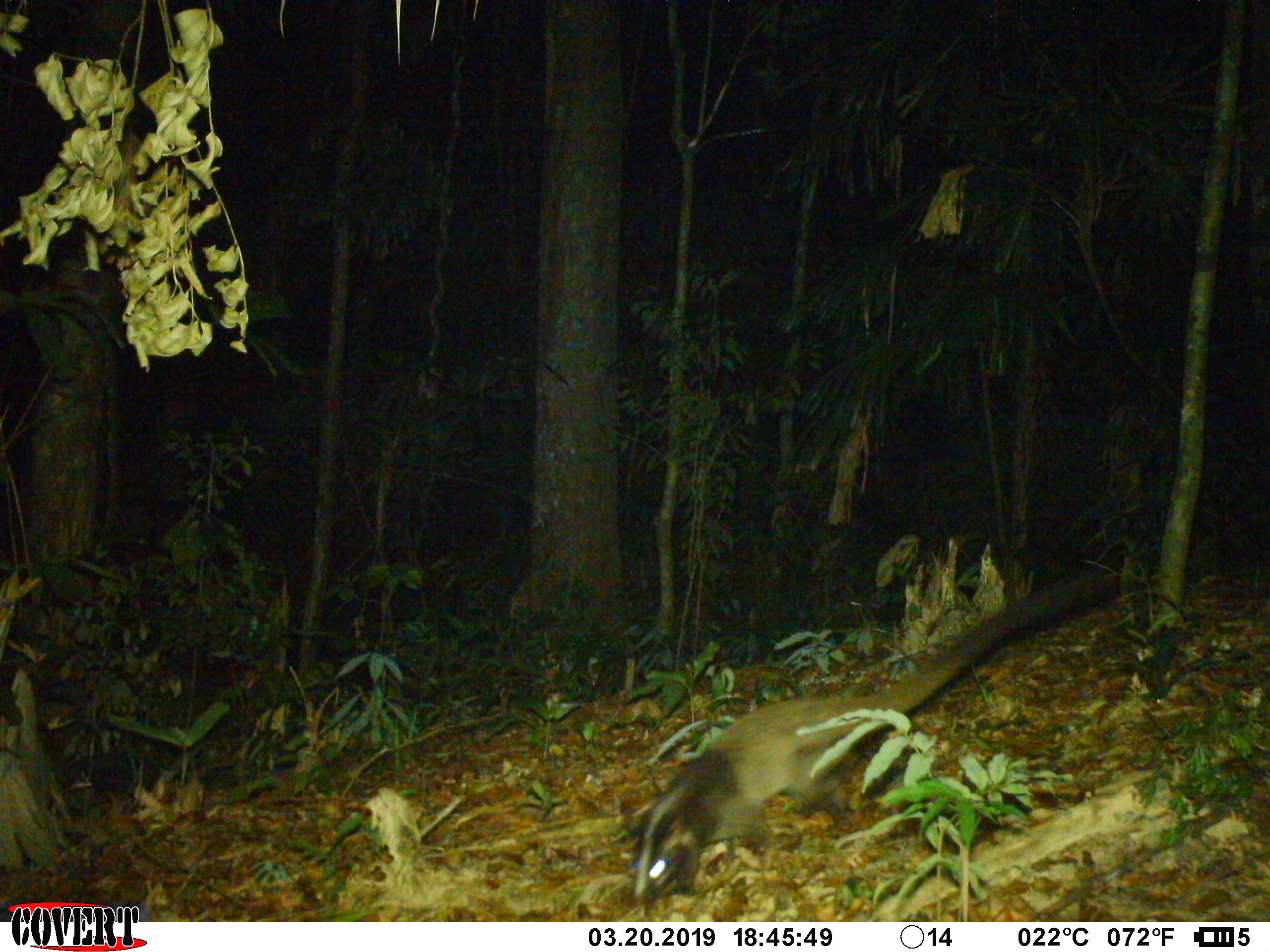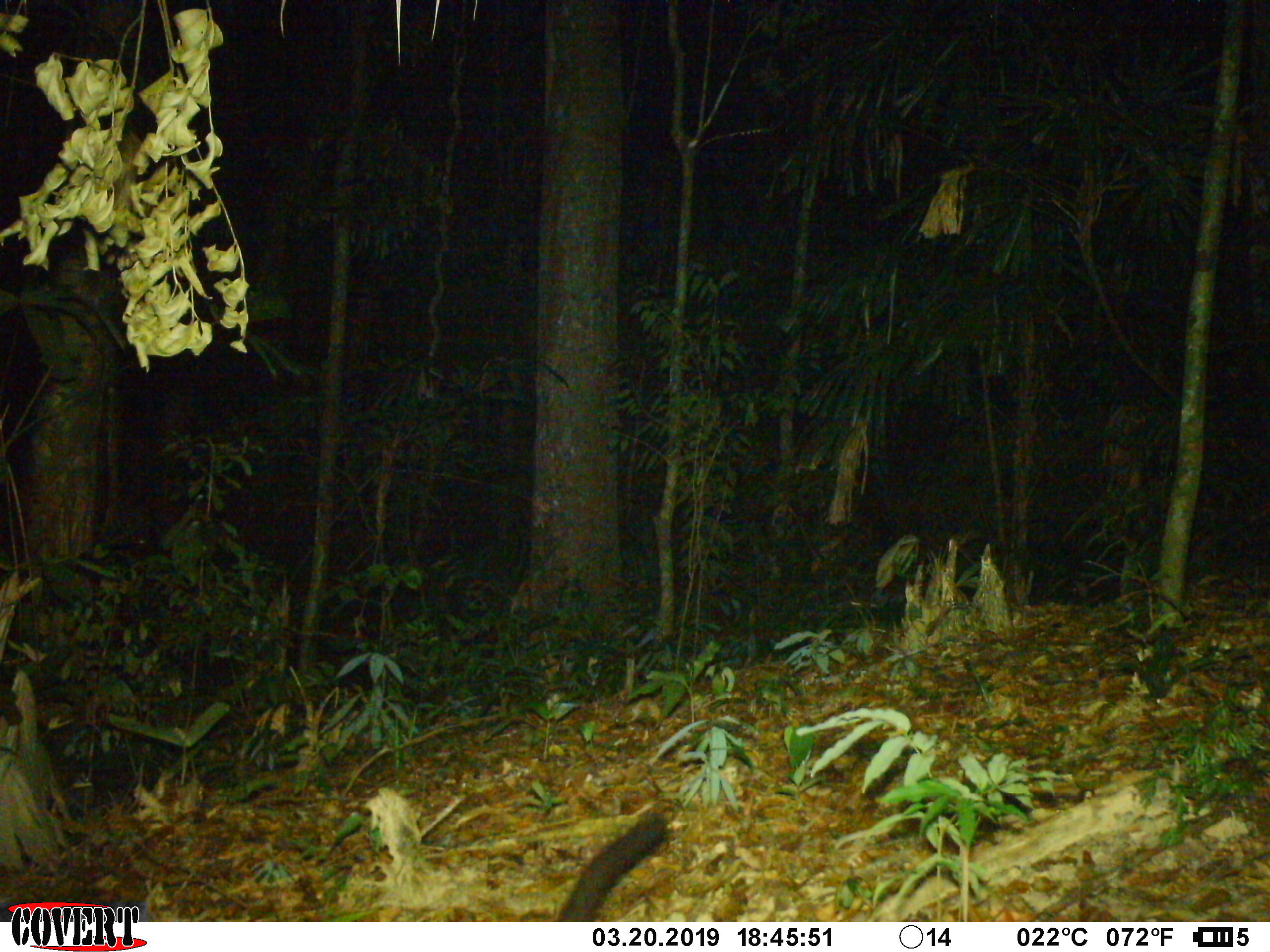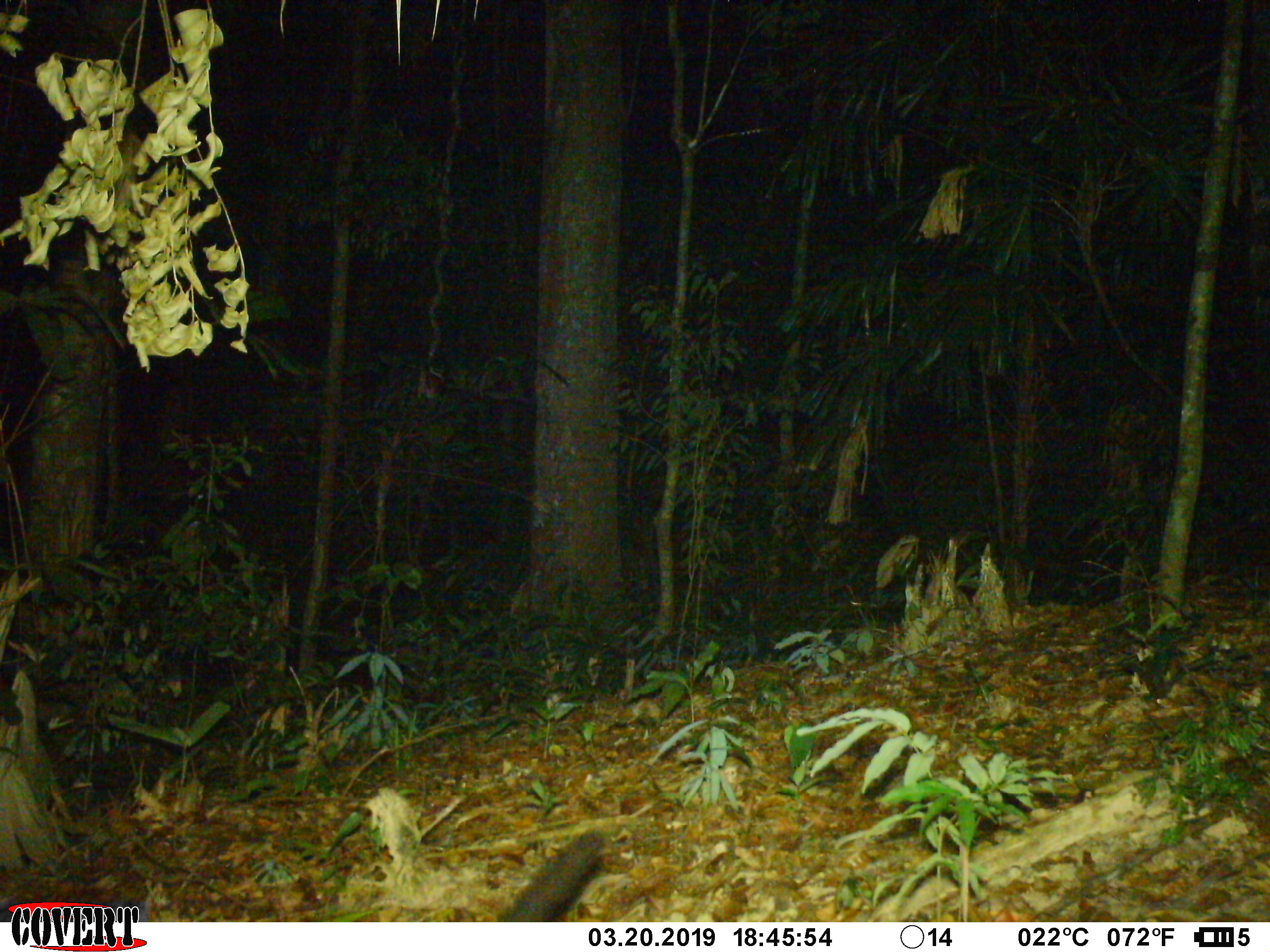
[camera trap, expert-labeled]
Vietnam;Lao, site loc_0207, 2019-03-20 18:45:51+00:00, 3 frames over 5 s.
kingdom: Animalia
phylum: Chordata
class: Mammalia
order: Carnivora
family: Viverridae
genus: Paguma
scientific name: Paguma larvata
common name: masked palm civet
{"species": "masked palm civet (Paguma larvata)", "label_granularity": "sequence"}